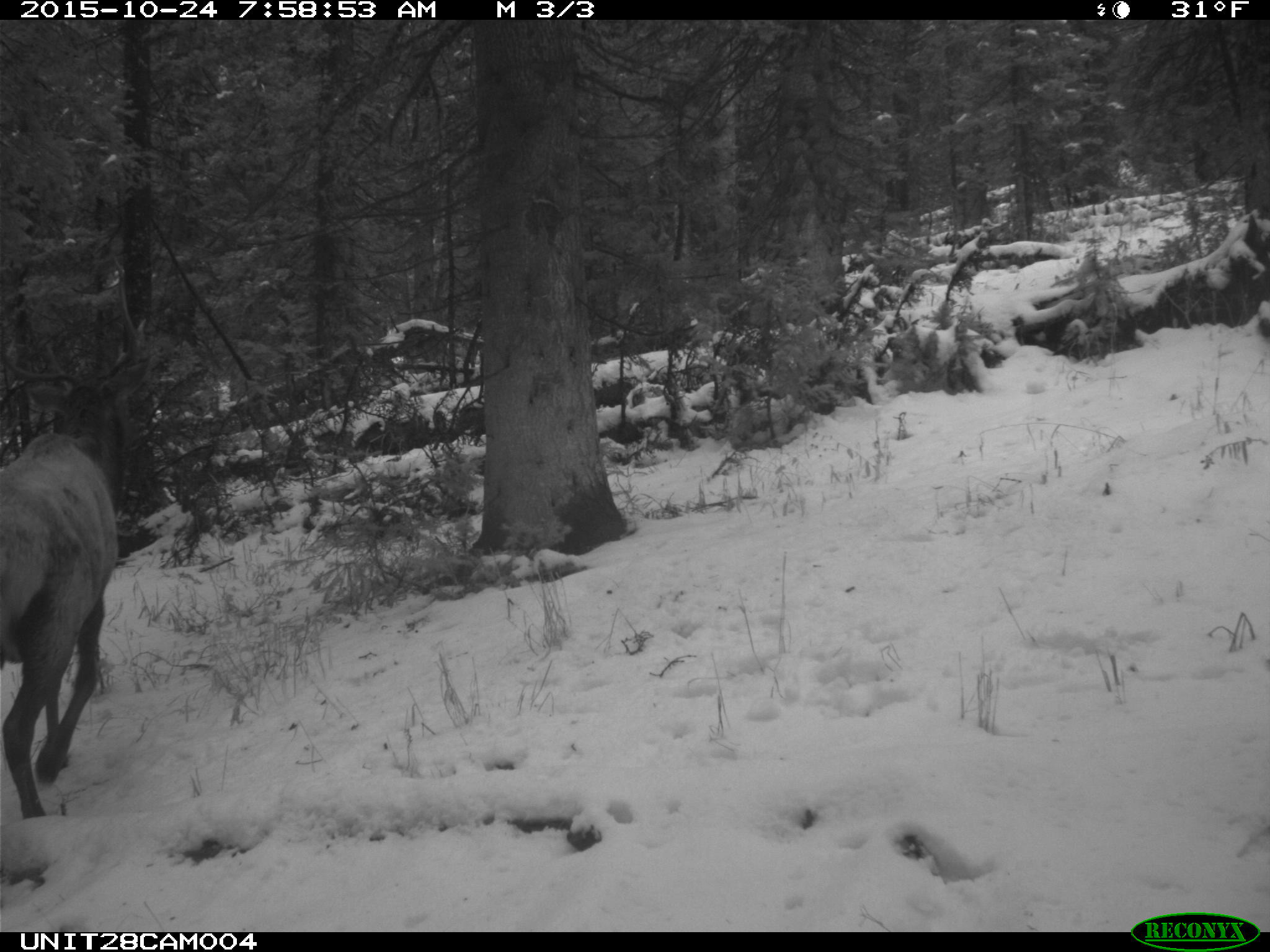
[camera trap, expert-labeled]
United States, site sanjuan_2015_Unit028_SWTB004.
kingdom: Animalia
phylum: Chordata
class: Mammalia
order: Artiodactyla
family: Cervidae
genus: Cervus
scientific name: Cervus elaphus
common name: red deer